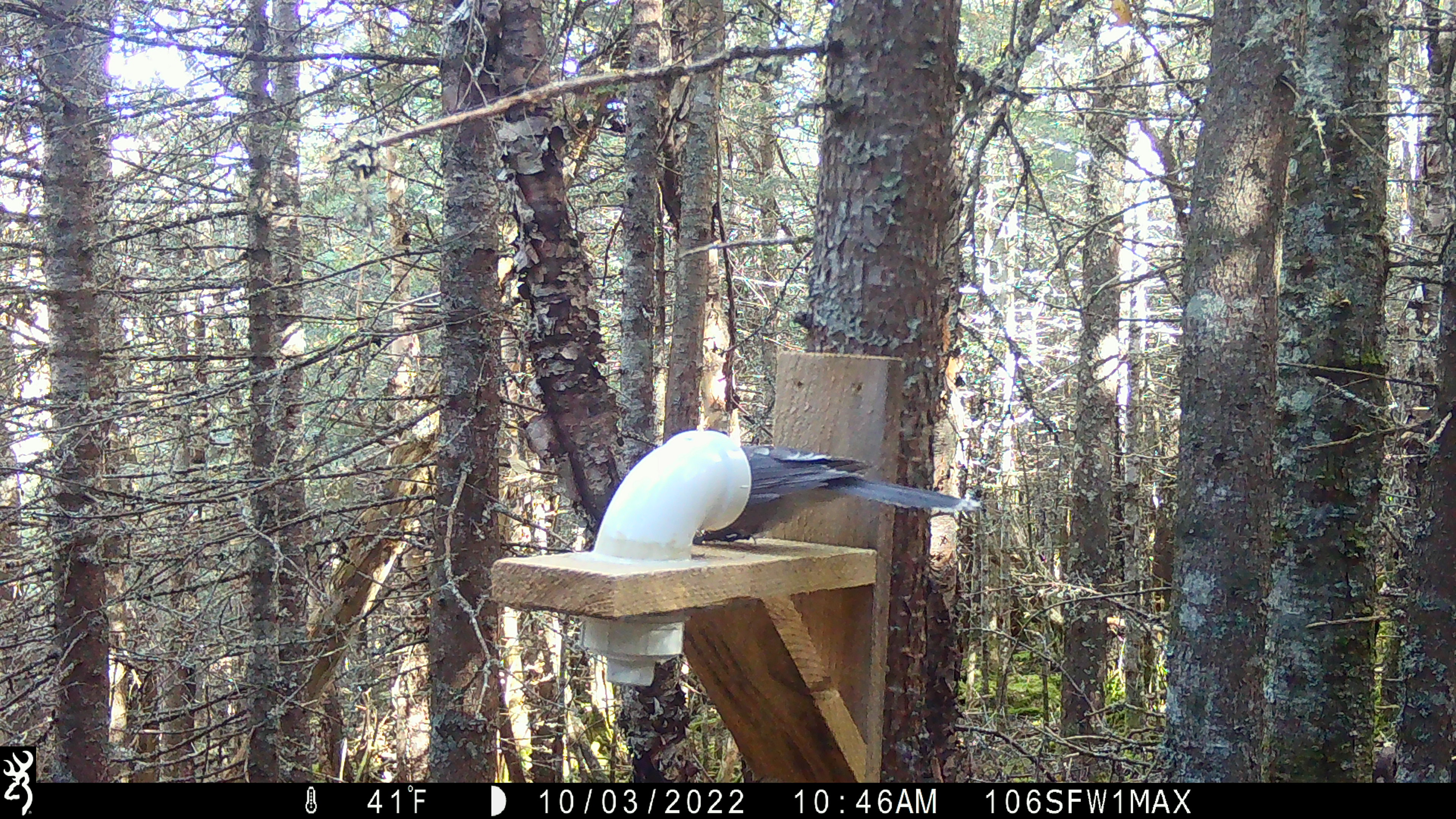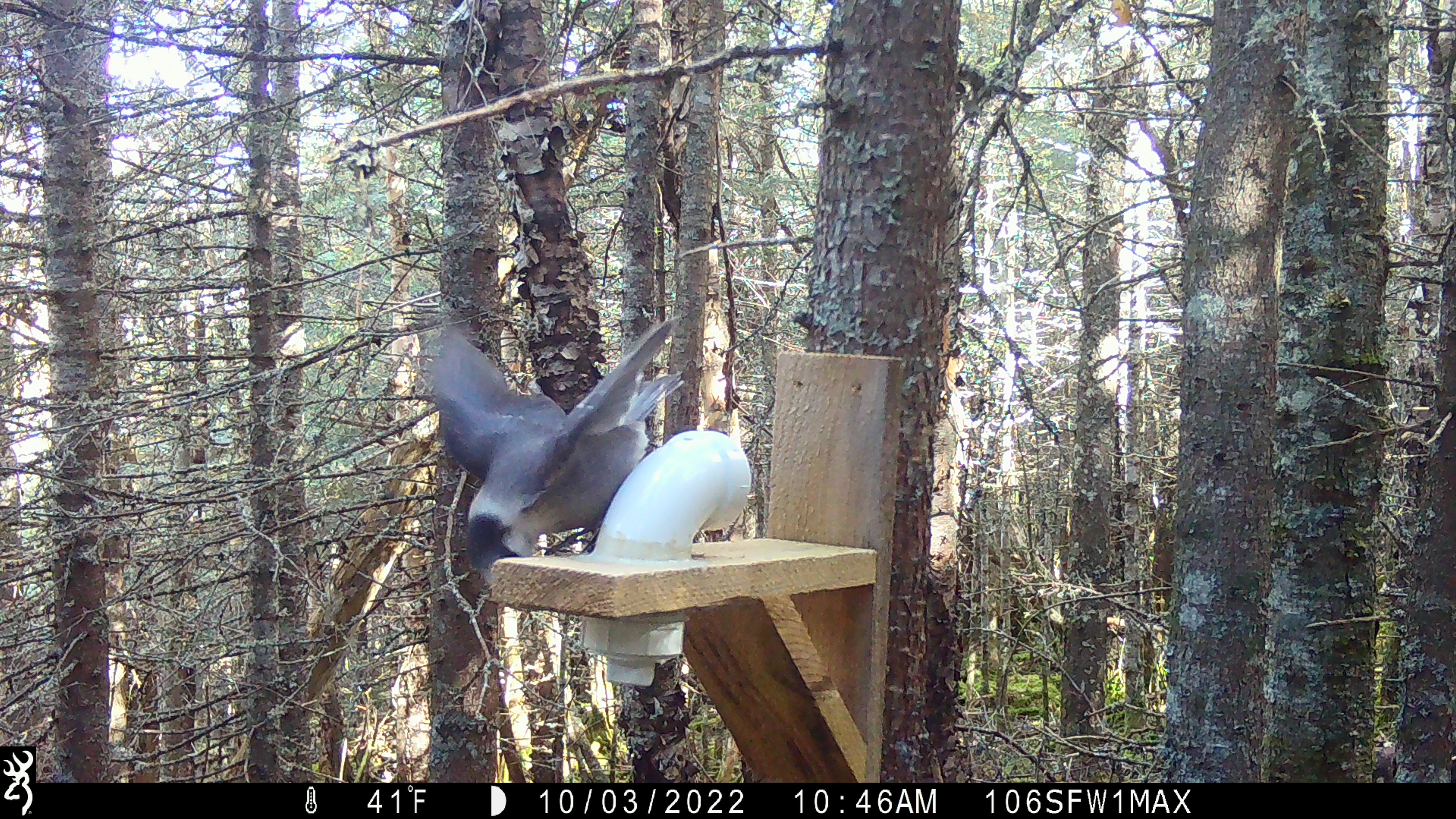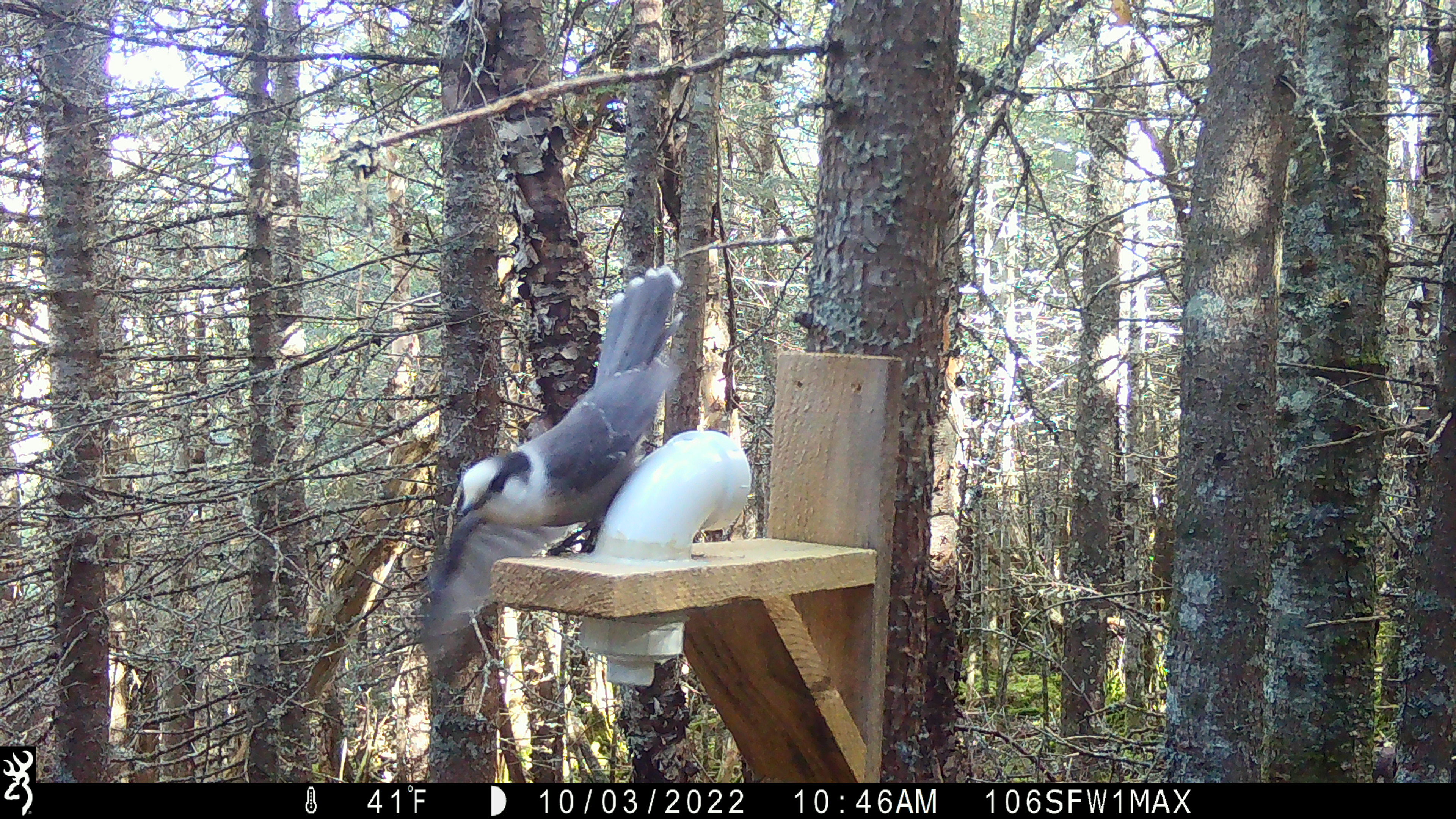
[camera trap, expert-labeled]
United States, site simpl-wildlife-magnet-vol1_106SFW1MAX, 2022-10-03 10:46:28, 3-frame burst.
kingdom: Animalia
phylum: Chordata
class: Aves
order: Passeriformes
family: Corvidae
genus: Perisoreus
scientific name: Perisoreus canadensis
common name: canada jay